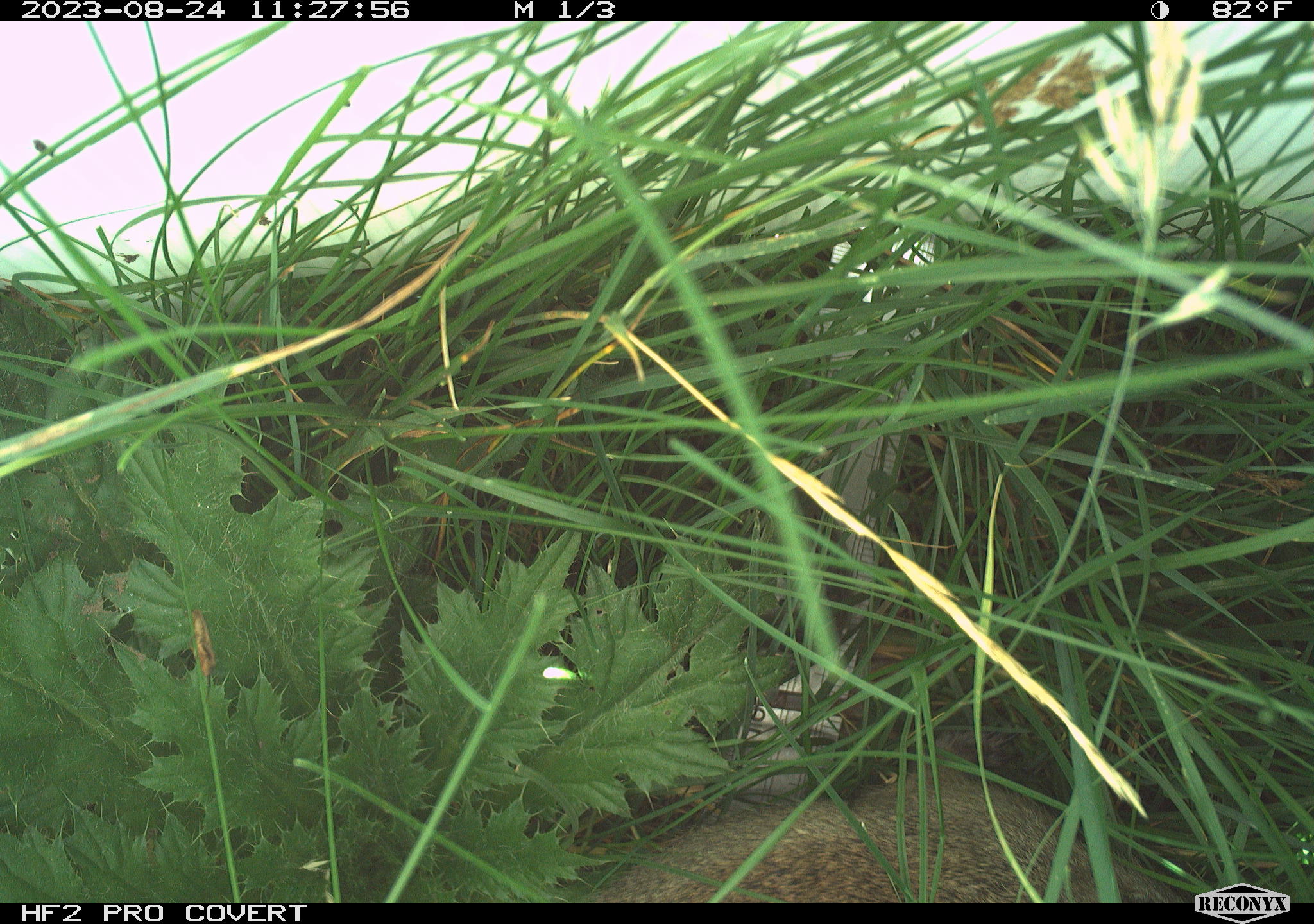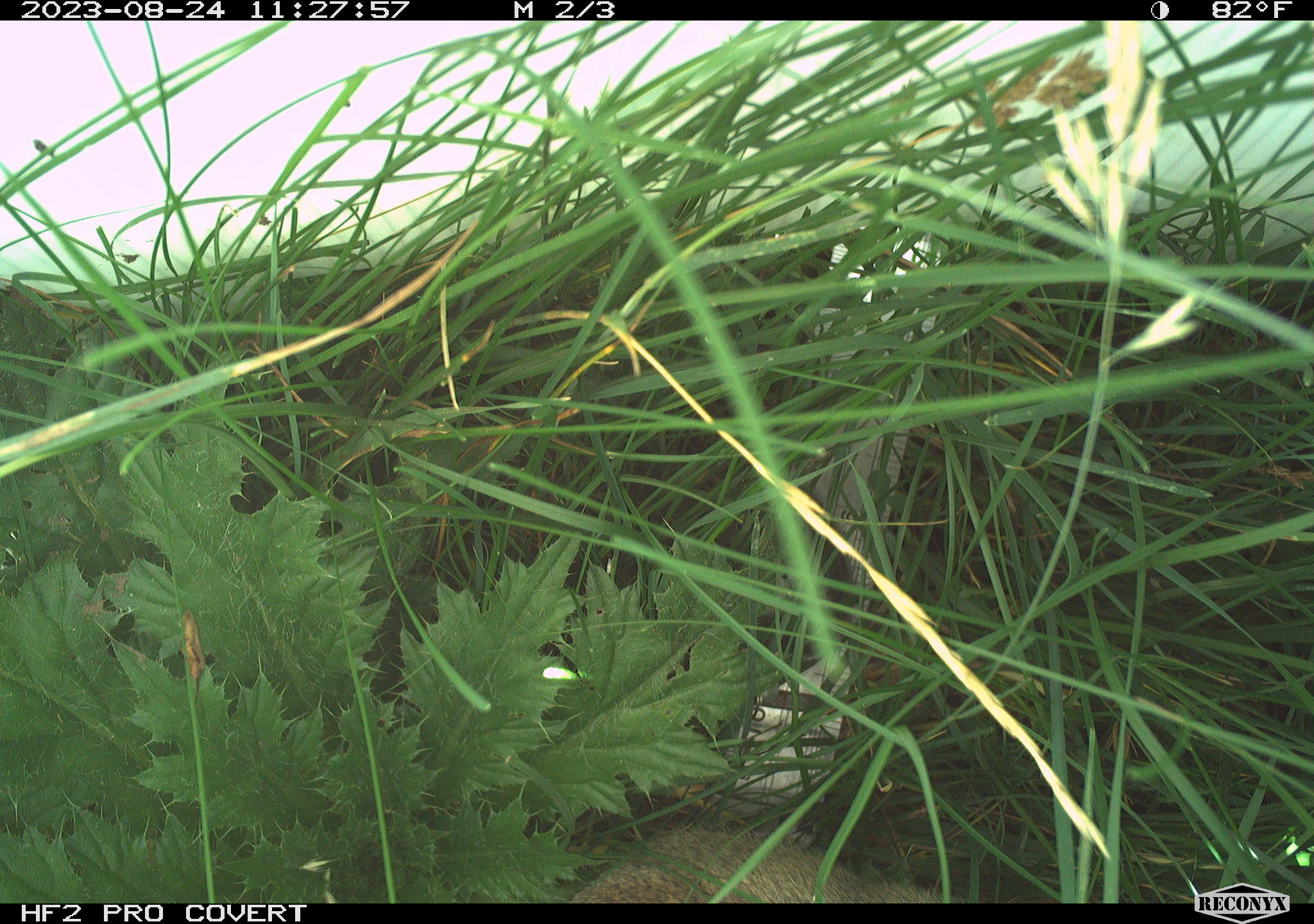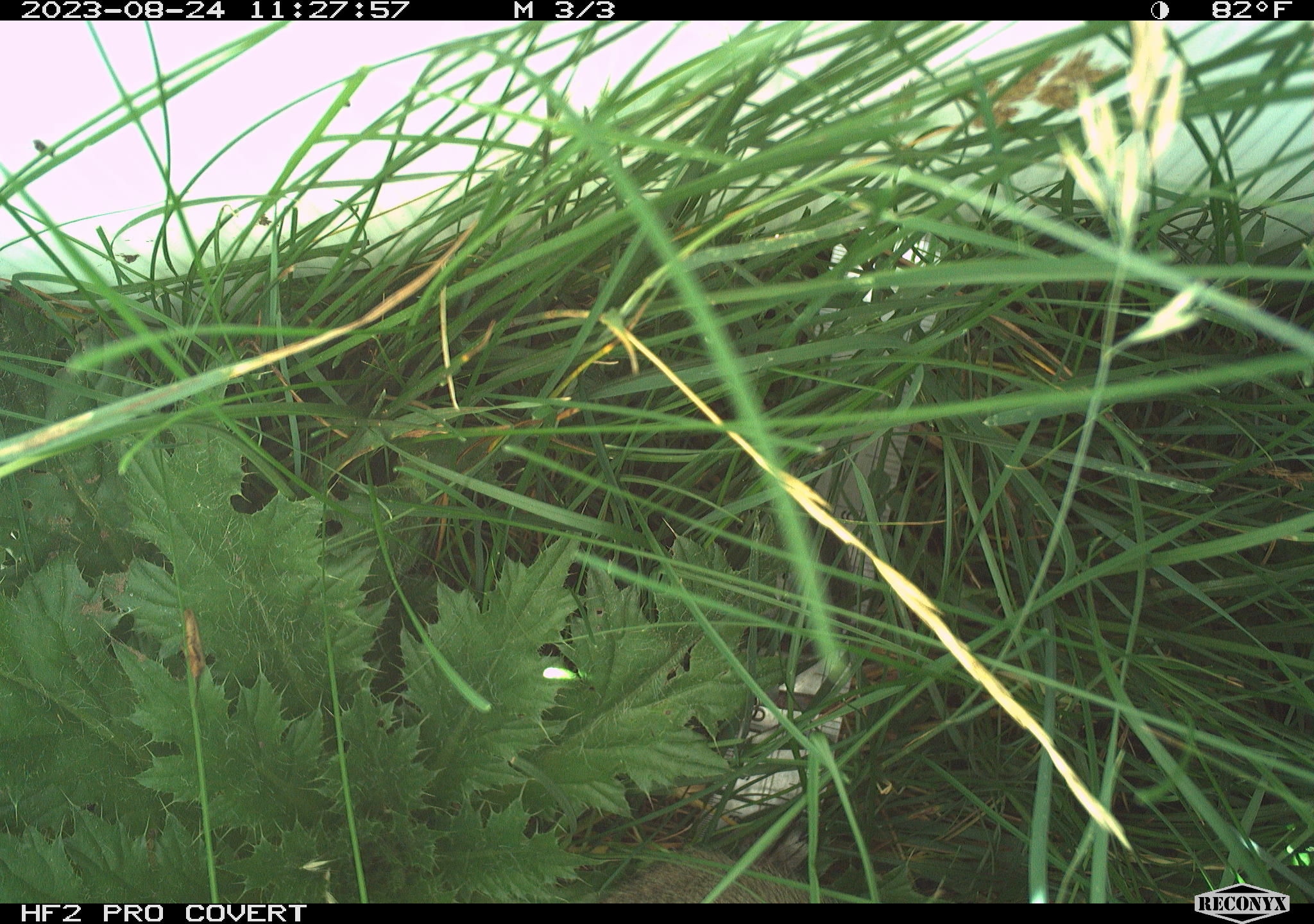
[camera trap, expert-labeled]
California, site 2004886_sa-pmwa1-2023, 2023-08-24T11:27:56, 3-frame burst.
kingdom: Animalia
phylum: Chordata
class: Mammalia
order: Rodentia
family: Sciuridae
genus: Urocitellus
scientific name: Urocitellus beldingi beldingi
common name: belding's ground squirrel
Belding's ground squirrel (Urocitellus beldingi beldingi).